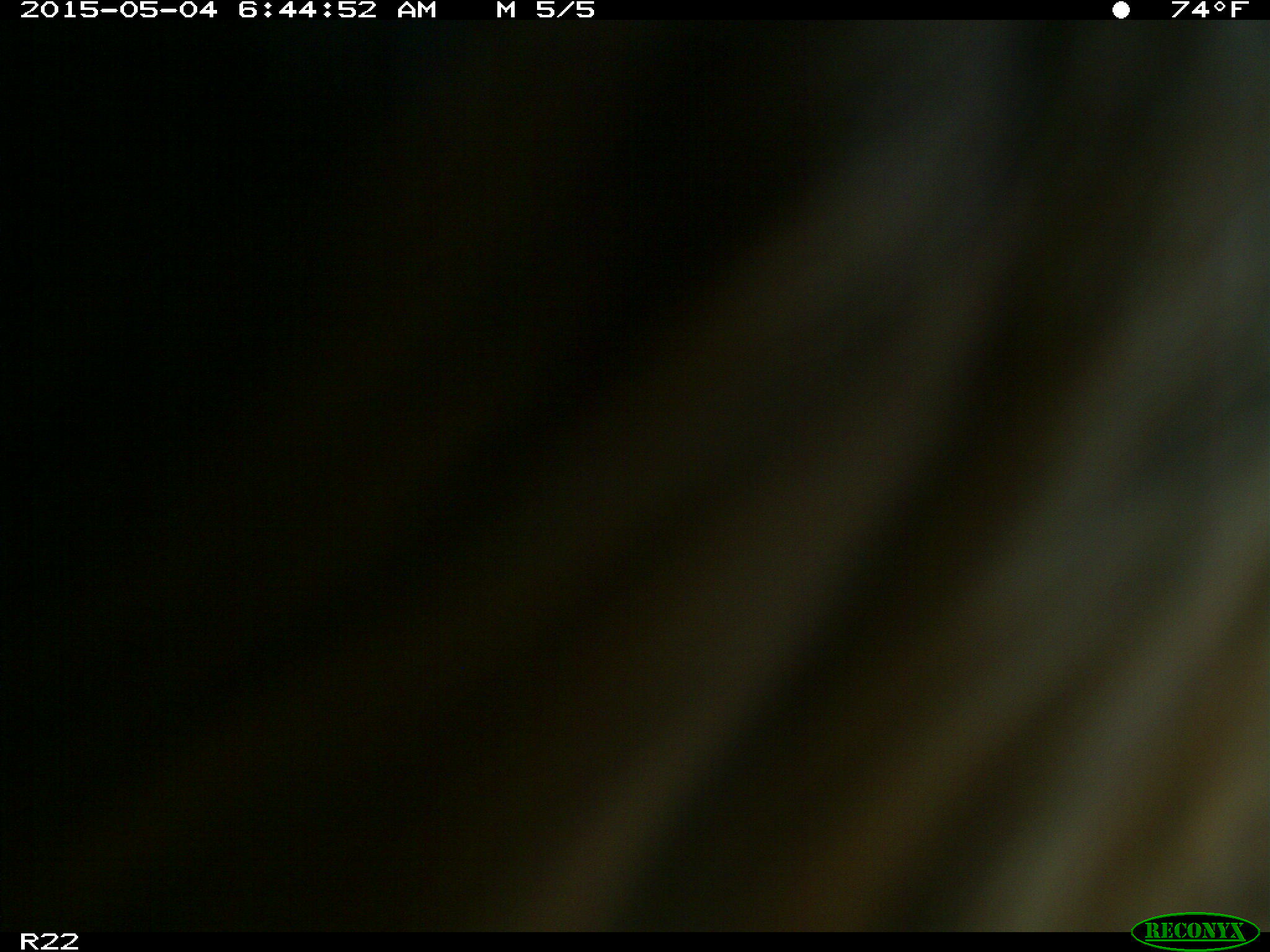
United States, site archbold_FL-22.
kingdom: Animalia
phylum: Chordata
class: Mammalia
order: Artiodactyla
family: Bovidae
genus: Bos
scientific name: Bos taurus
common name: domestic cow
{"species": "Bos taurus (domestic cow)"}